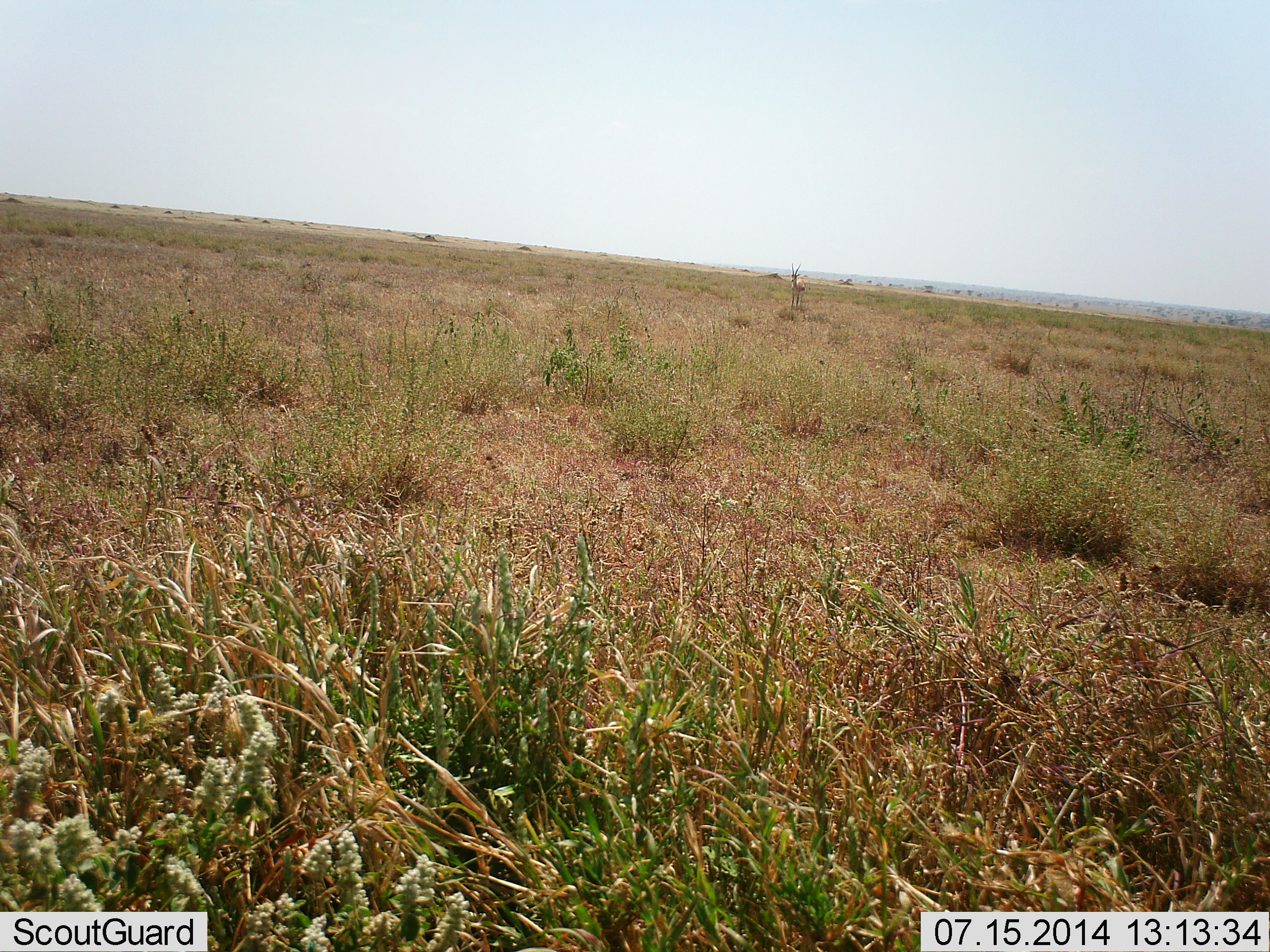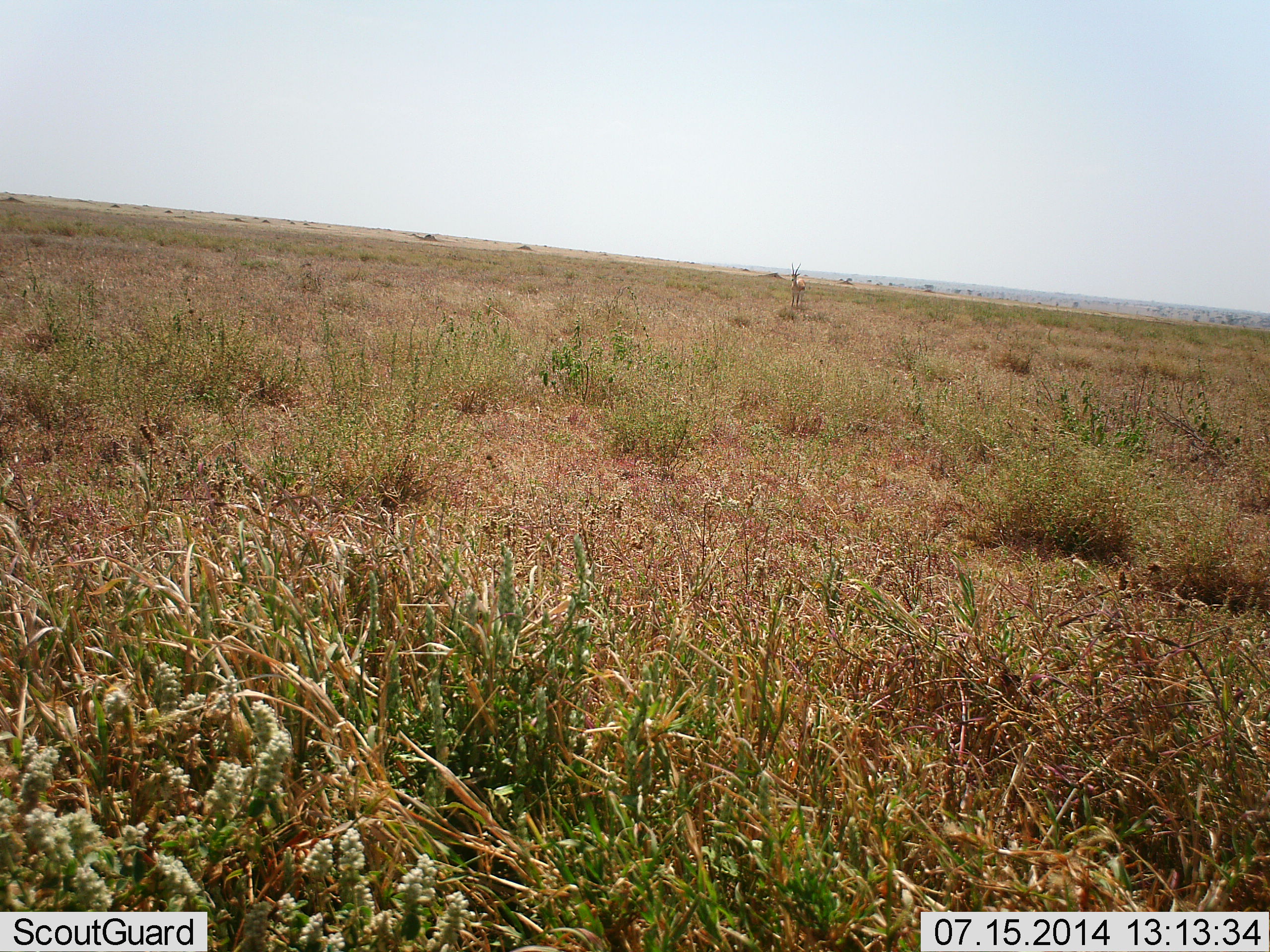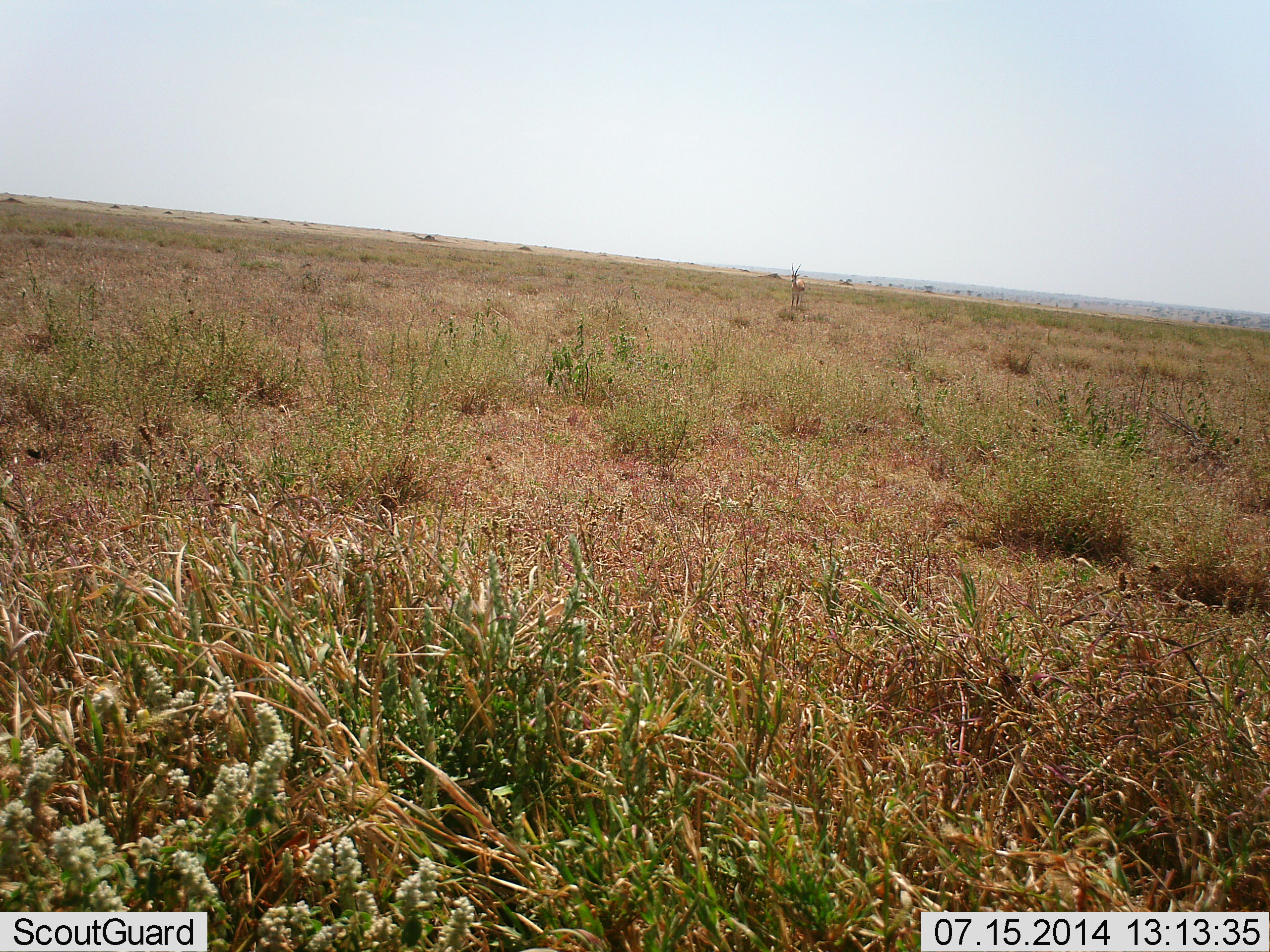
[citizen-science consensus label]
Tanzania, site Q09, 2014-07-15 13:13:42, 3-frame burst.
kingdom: Animalia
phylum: Chordata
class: Mammalia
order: Artiodactyla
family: Bovidae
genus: Eudorcas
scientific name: Eudorcas thomsonii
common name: thomson's gazelle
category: gazellethomsons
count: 1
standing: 100%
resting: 0%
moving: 0%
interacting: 0%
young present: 0%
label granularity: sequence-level